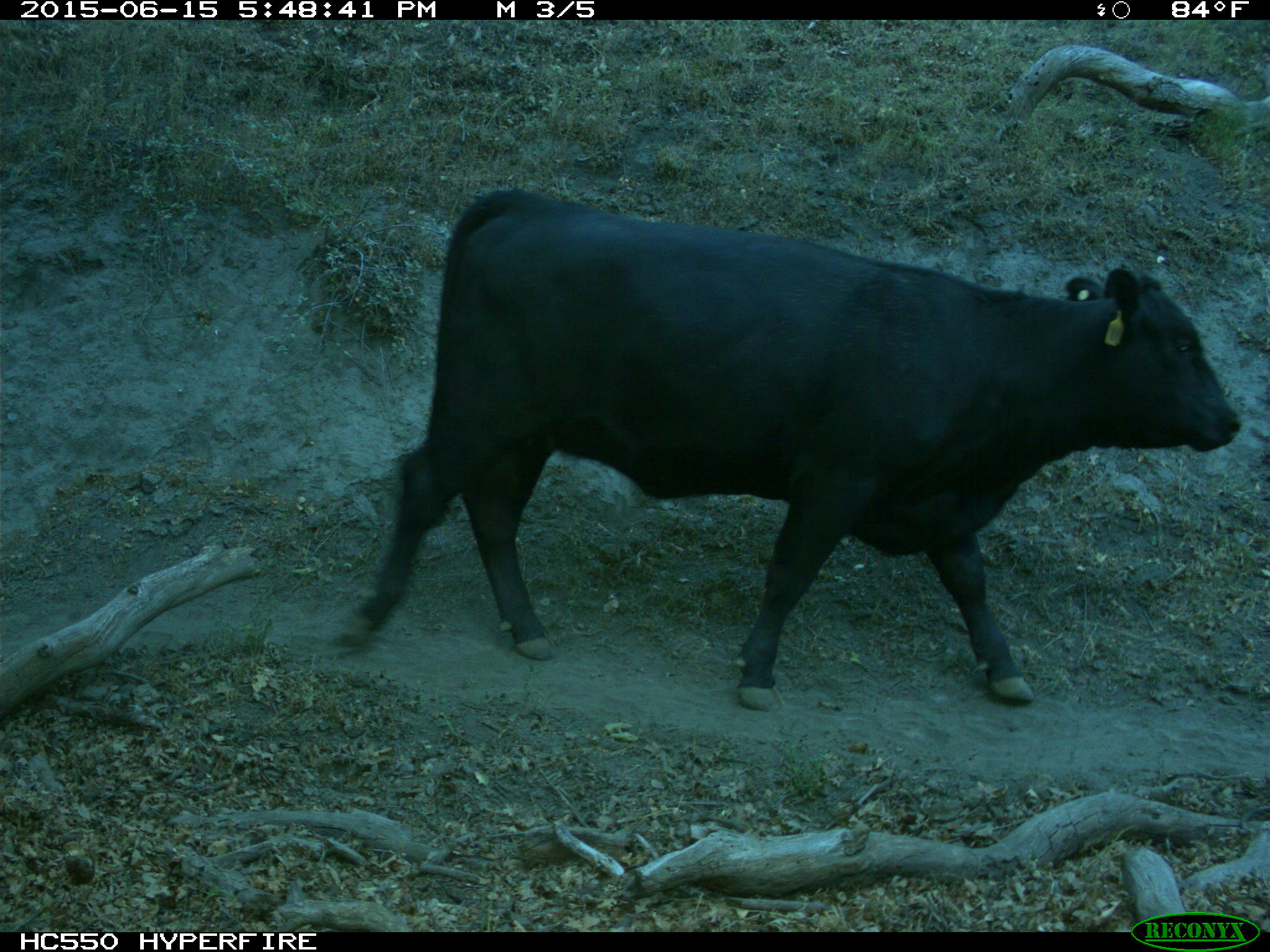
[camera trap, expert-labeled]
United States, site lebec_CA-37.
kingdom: Animalia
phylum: Chordata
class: Mammalia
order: Artiodactyla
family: Bovidae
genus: Bos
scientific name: Bos taurus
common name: domestic cow